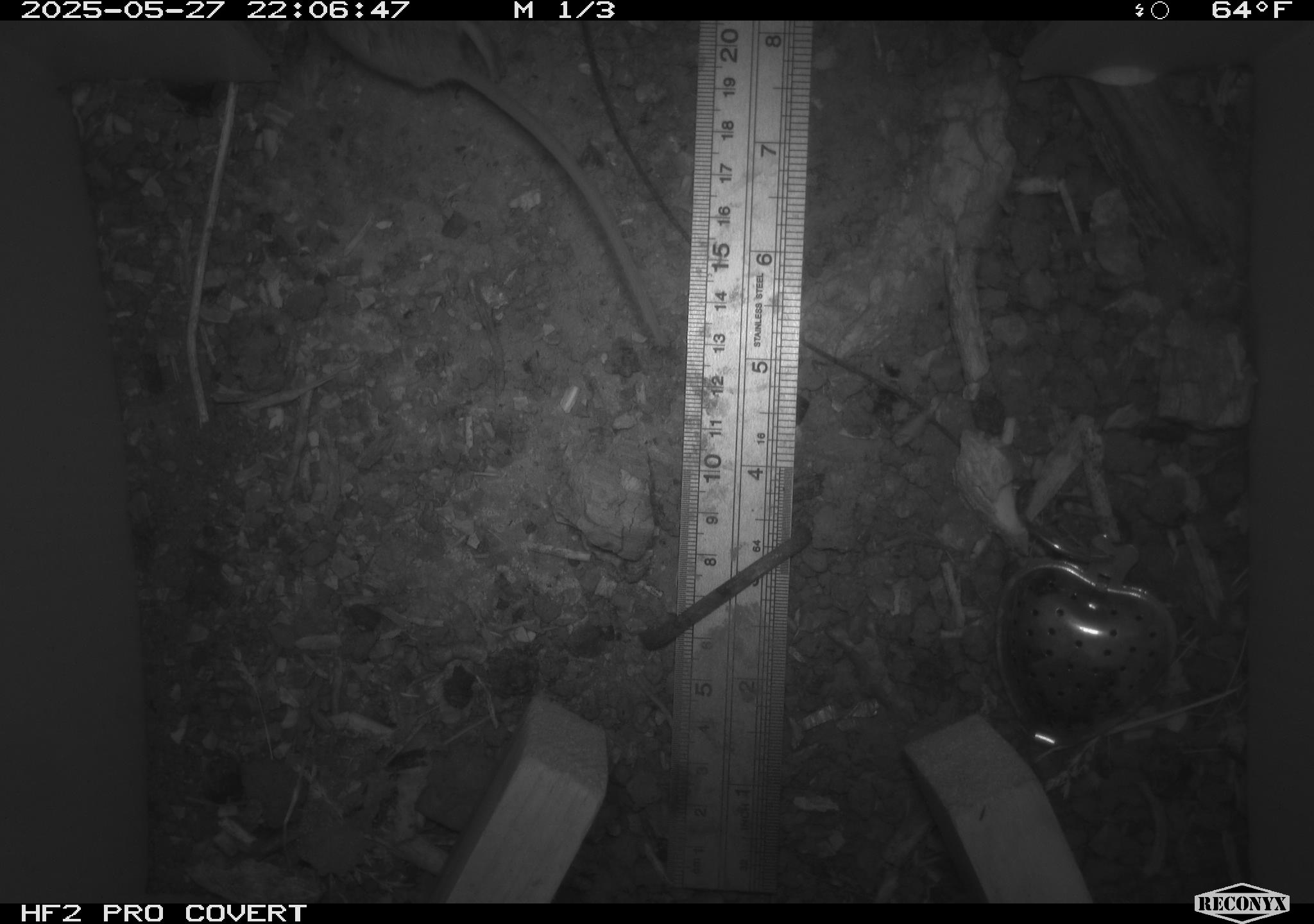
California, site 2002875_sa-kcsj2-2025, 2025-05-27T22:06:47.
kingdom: Animalia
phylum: Chordata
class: Mammalia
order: Rodentia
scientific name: Rodentia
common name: rodent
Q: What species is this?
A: Rodent (Rodentia).